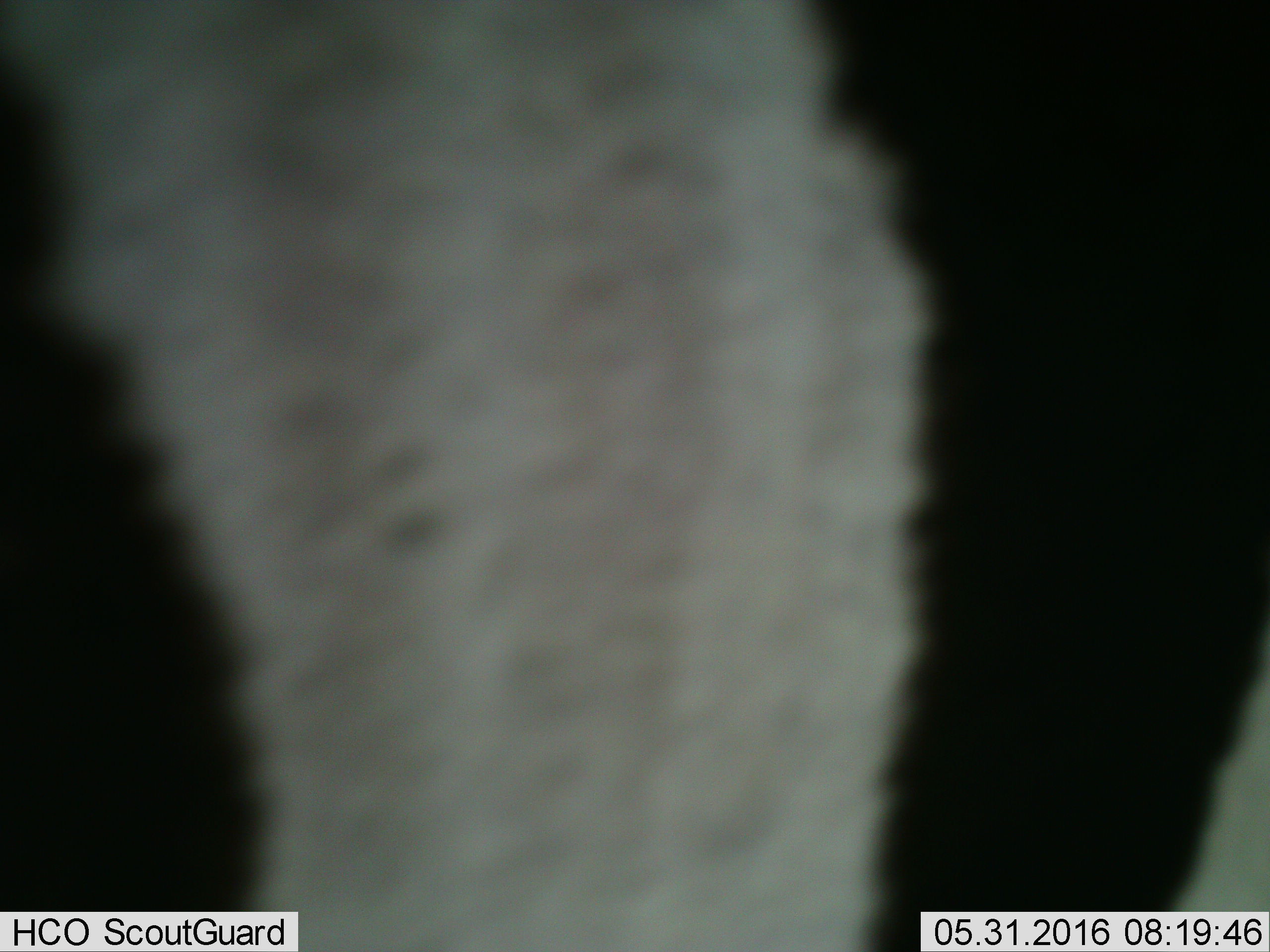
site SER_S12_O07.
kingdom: Animalia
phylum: Chordata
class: Mammalia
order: Perissodactyla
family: Equidae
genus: Equus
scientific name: Equus quagga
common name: plains zebra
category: zebraplains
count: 1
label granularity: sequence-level